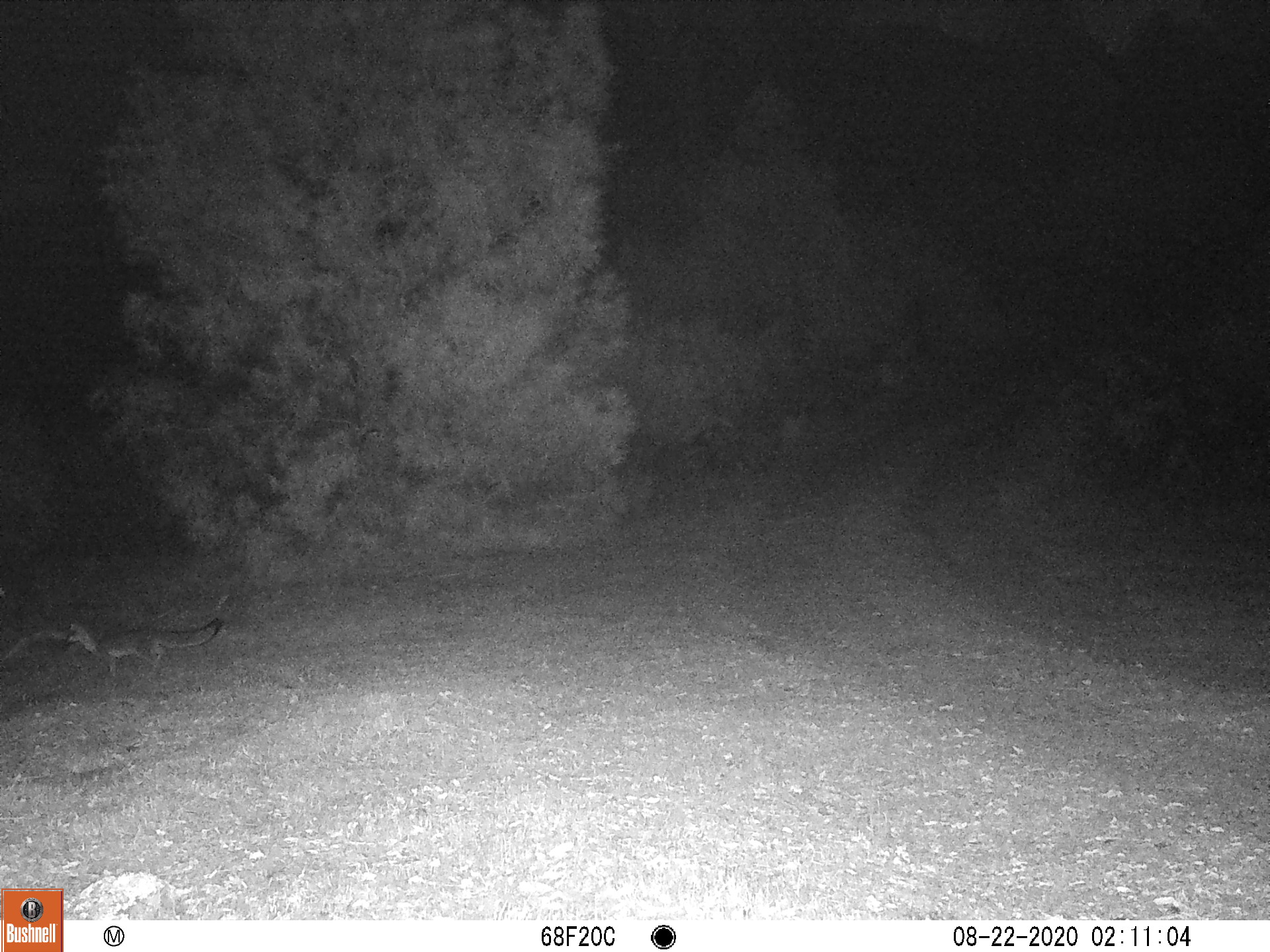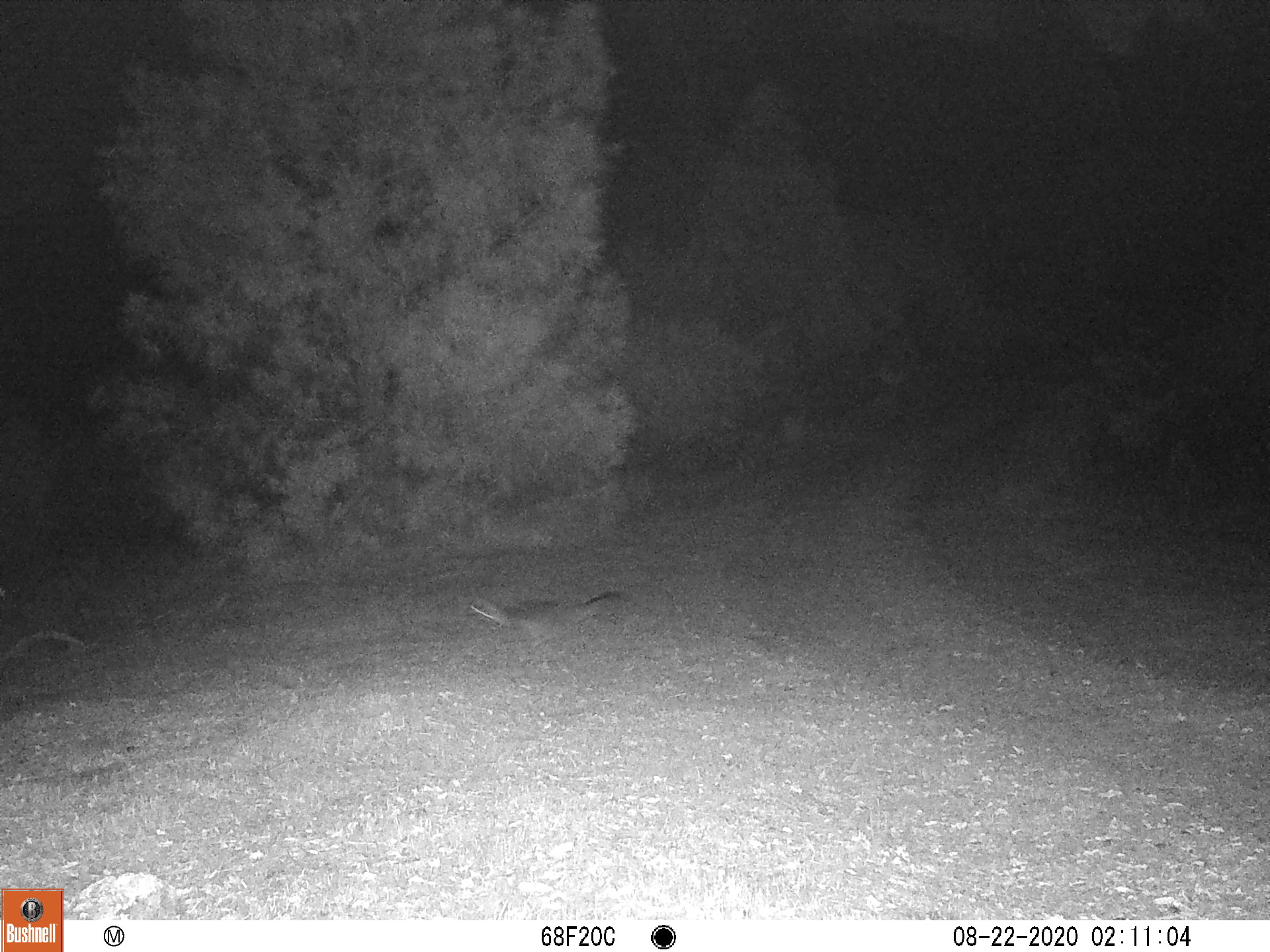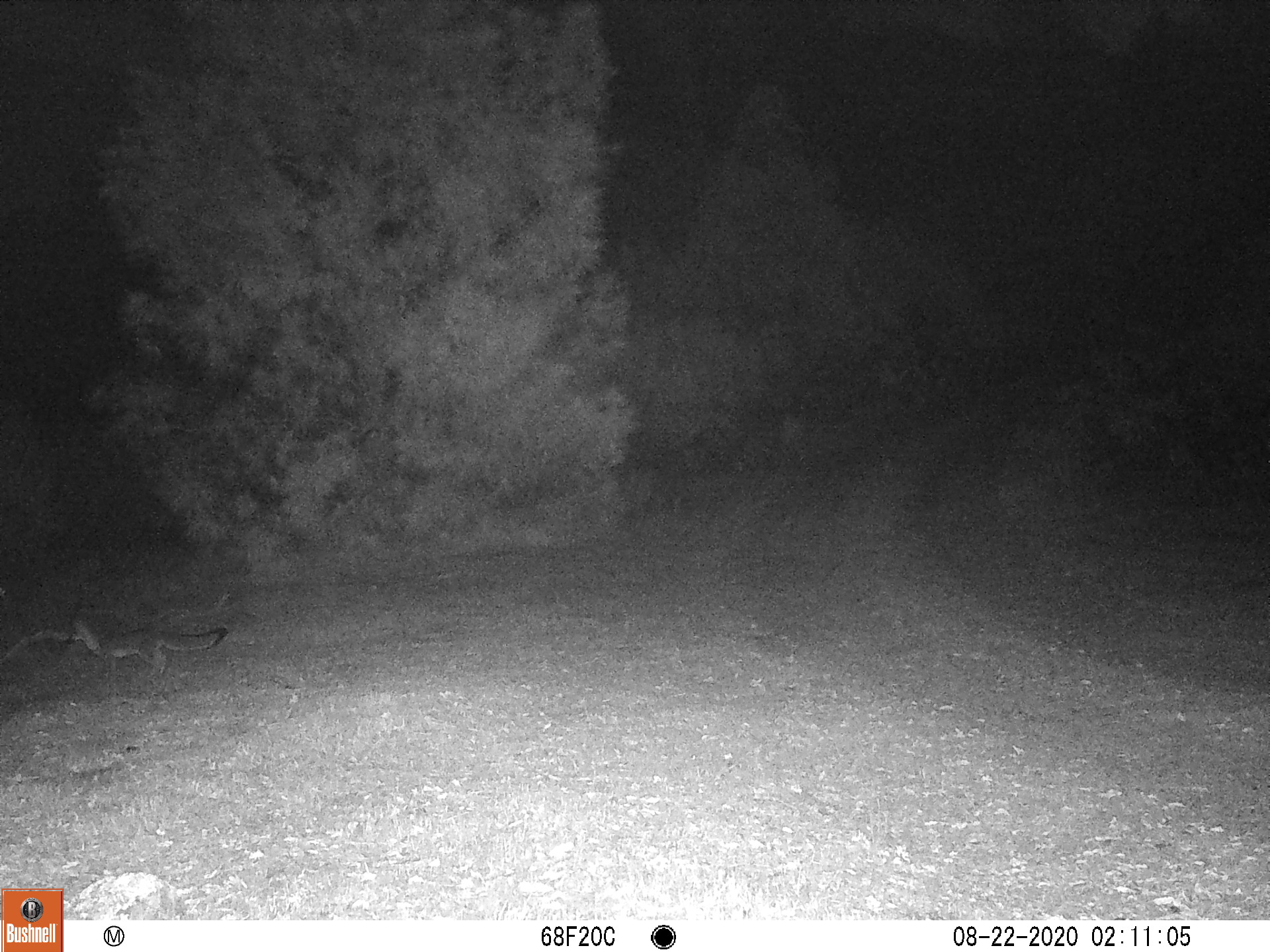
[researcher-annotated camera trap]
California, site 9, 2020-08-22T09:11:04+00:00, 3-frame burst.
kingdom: Animalia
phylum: Chordata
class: Mammalia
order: Carnivora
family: Canidae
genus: Urocyon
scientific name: Urocyon cinereoargenteus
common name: gray fox